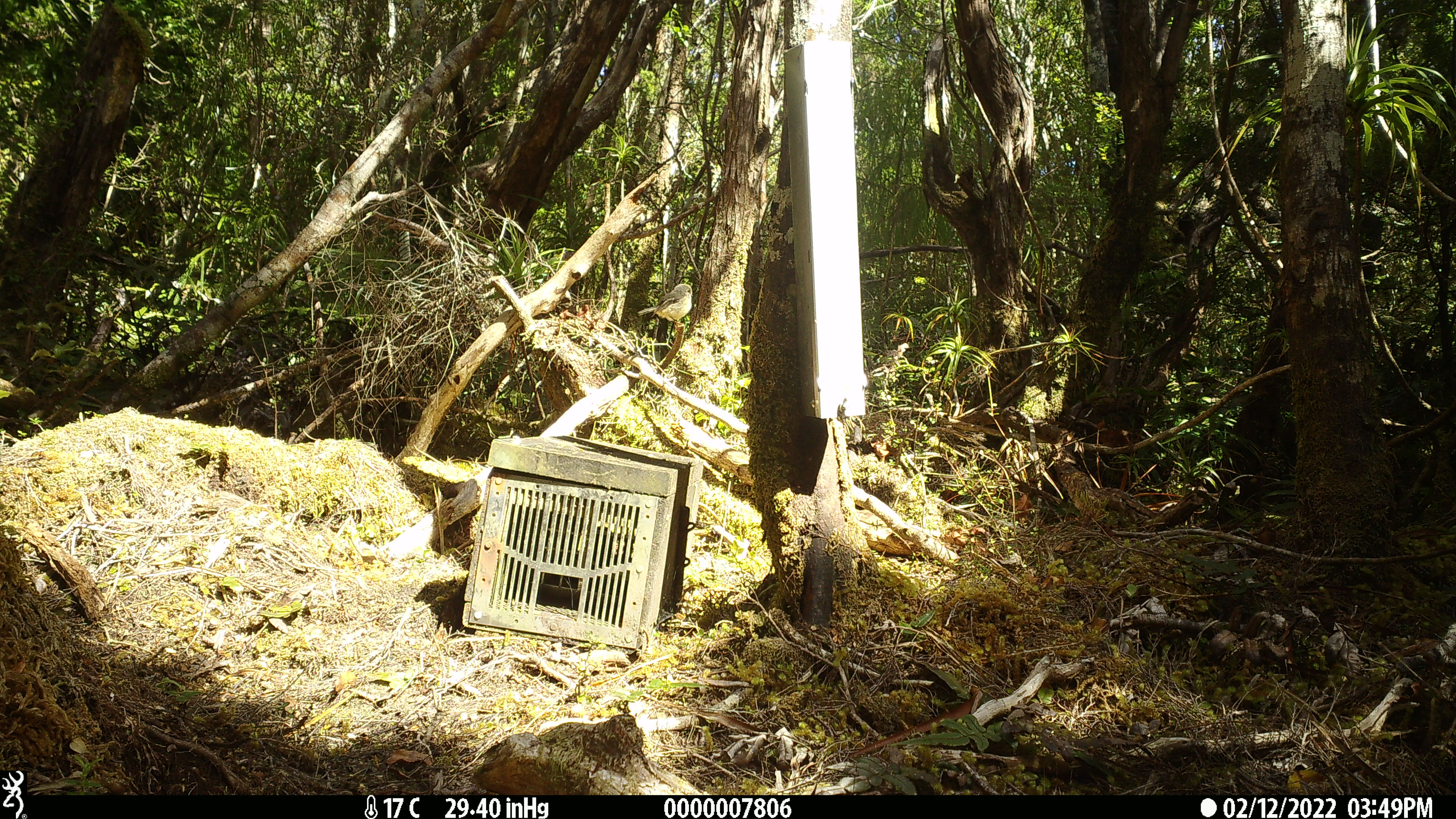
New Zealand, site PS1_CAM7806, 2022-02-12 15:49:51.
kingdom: Animalia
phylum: Chordata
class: Aves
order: Passeriformes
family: Petroicidae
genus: Petroica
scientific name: Petroica macrocephala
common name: tomtit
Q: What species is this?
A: Tomtit (Petroica macrocephala).